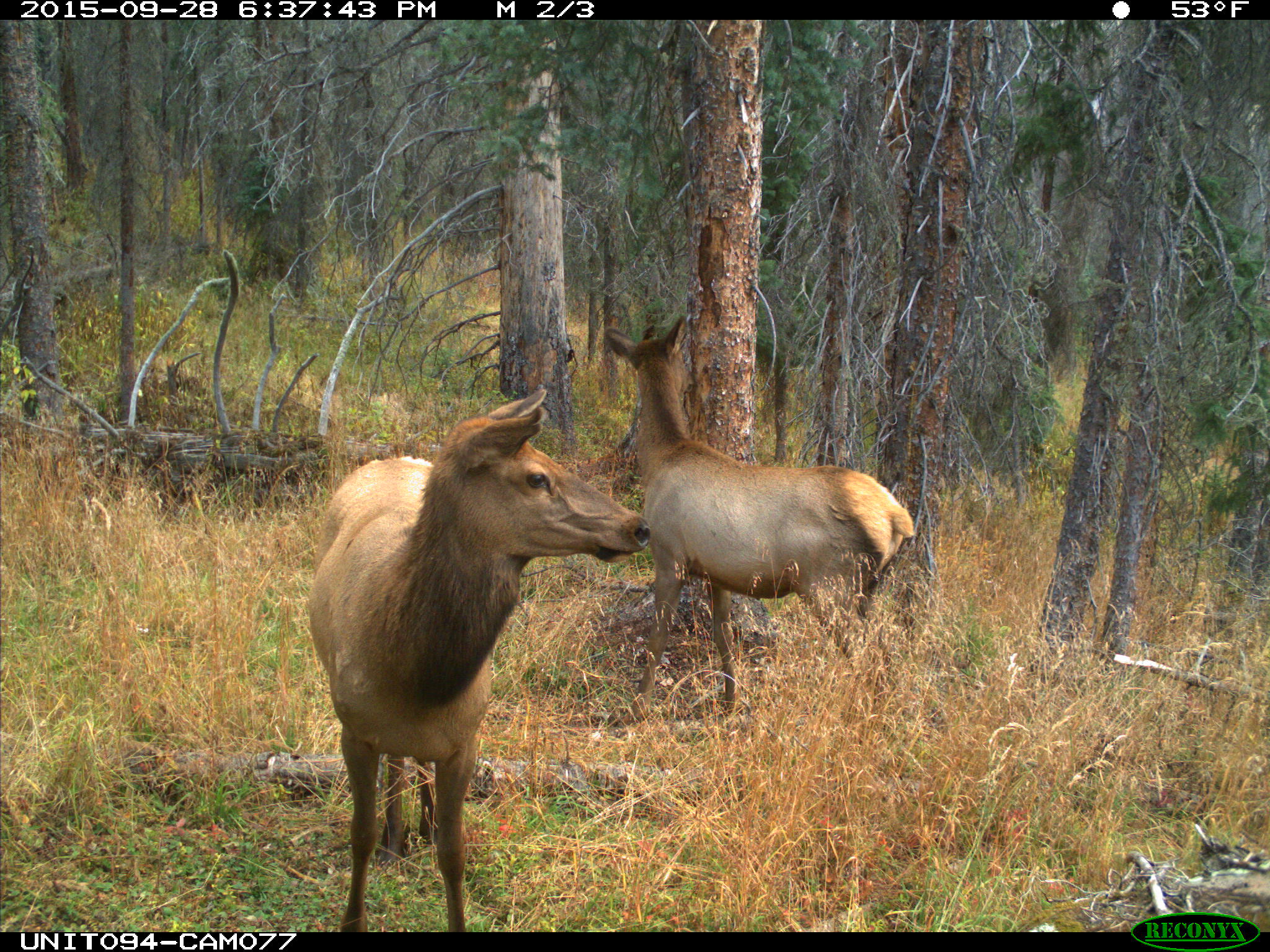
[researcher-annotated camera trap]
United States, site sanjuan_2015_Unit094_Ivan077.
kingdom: Animalia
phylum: Chordata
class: Mammalia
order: Artiodactyla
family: Cervidae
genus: Cervus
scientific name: Cervus elaphus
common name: red deer